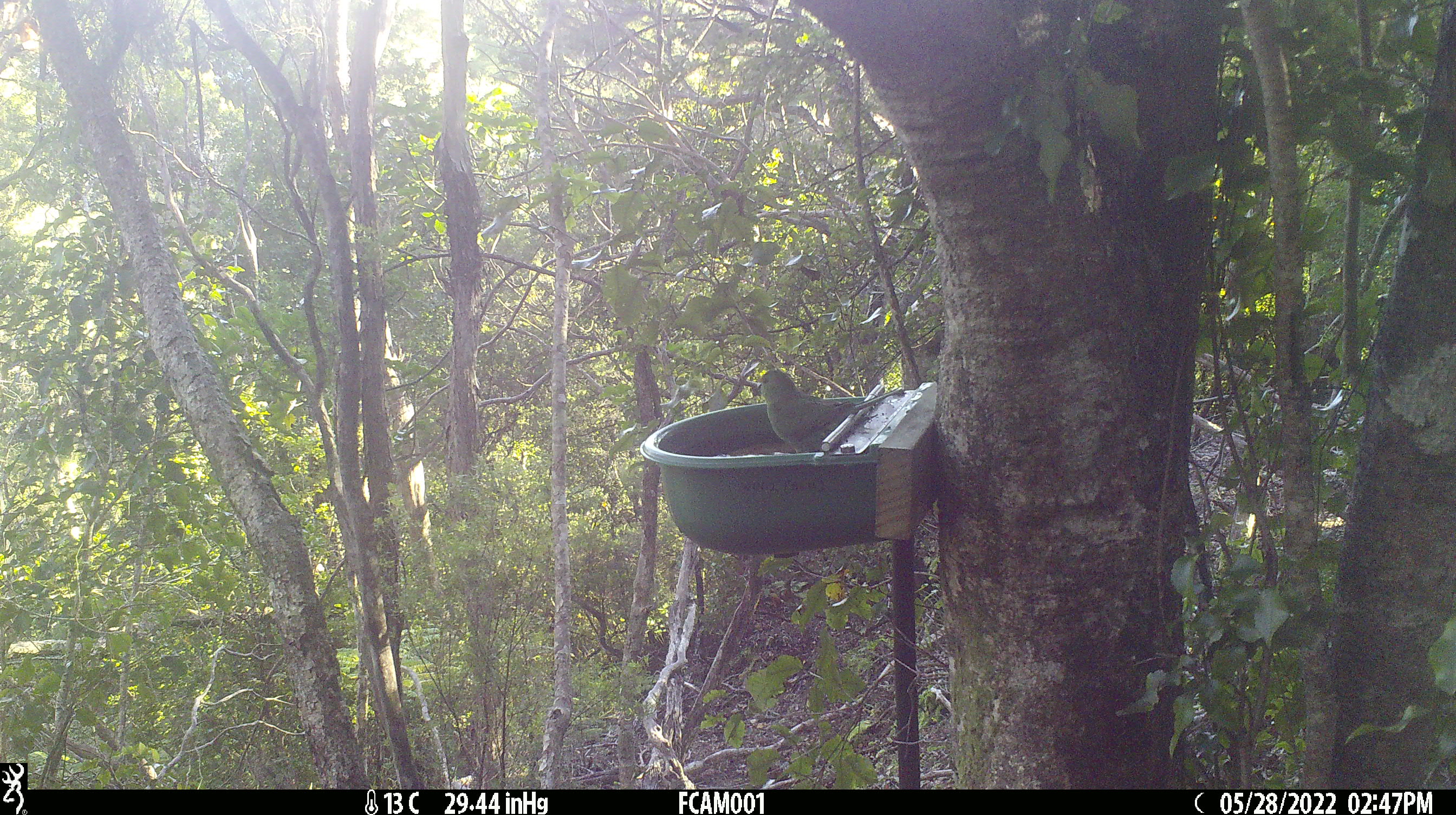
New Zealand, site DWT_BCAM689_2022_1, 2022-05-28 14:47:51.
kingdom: Animalia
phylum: Chordata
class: Aves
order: Psittaciformes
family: Psittaculidae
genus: Cyanoramphus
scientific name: Cyanoramphus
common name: parakeet